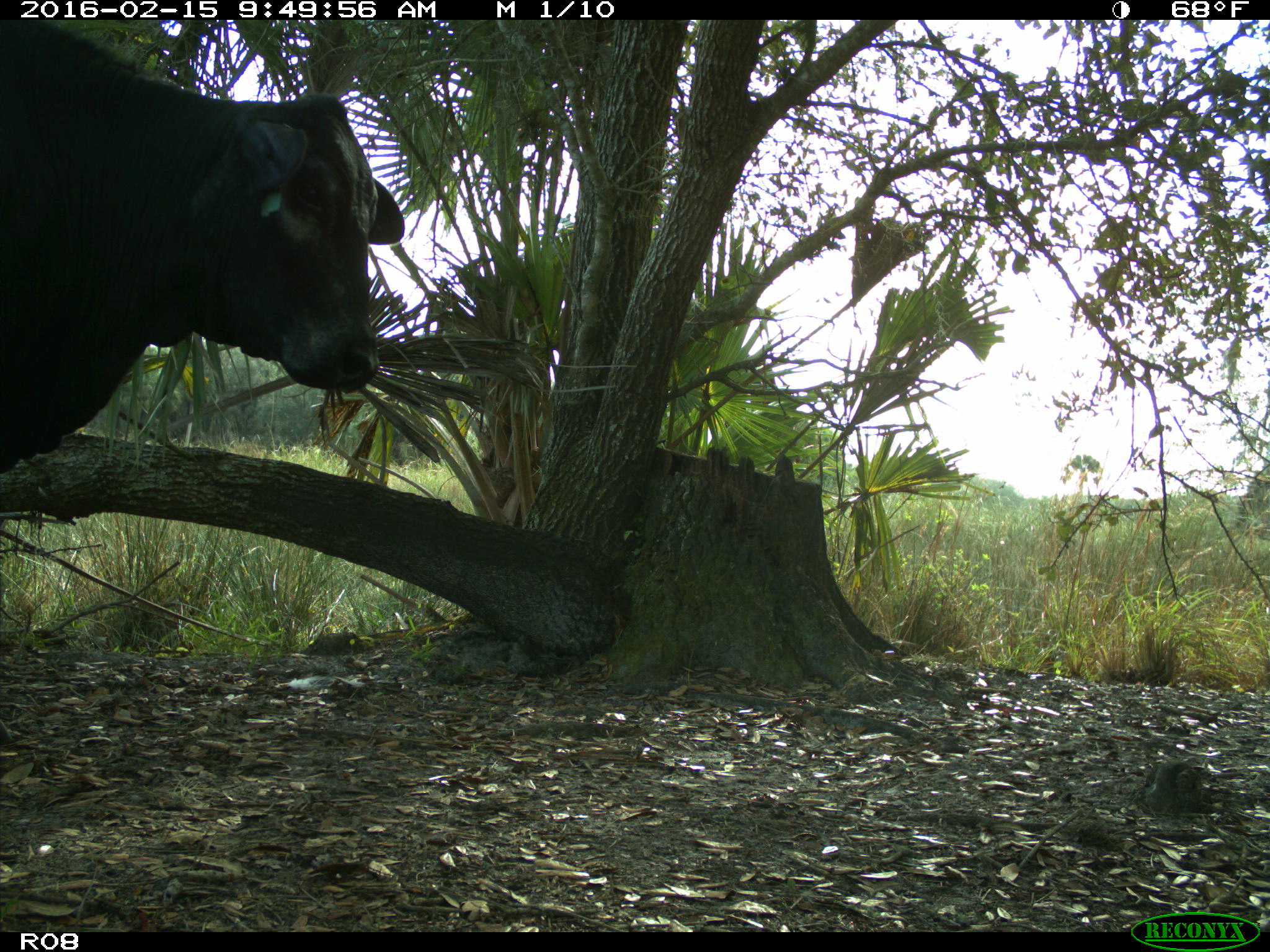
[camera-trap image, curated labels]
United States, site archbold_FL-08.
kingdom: Animalia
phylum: Chordata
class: Mammalia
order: Artiodactyla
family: Bovidae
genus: Bos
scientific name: Bos taurus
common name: domestic cow